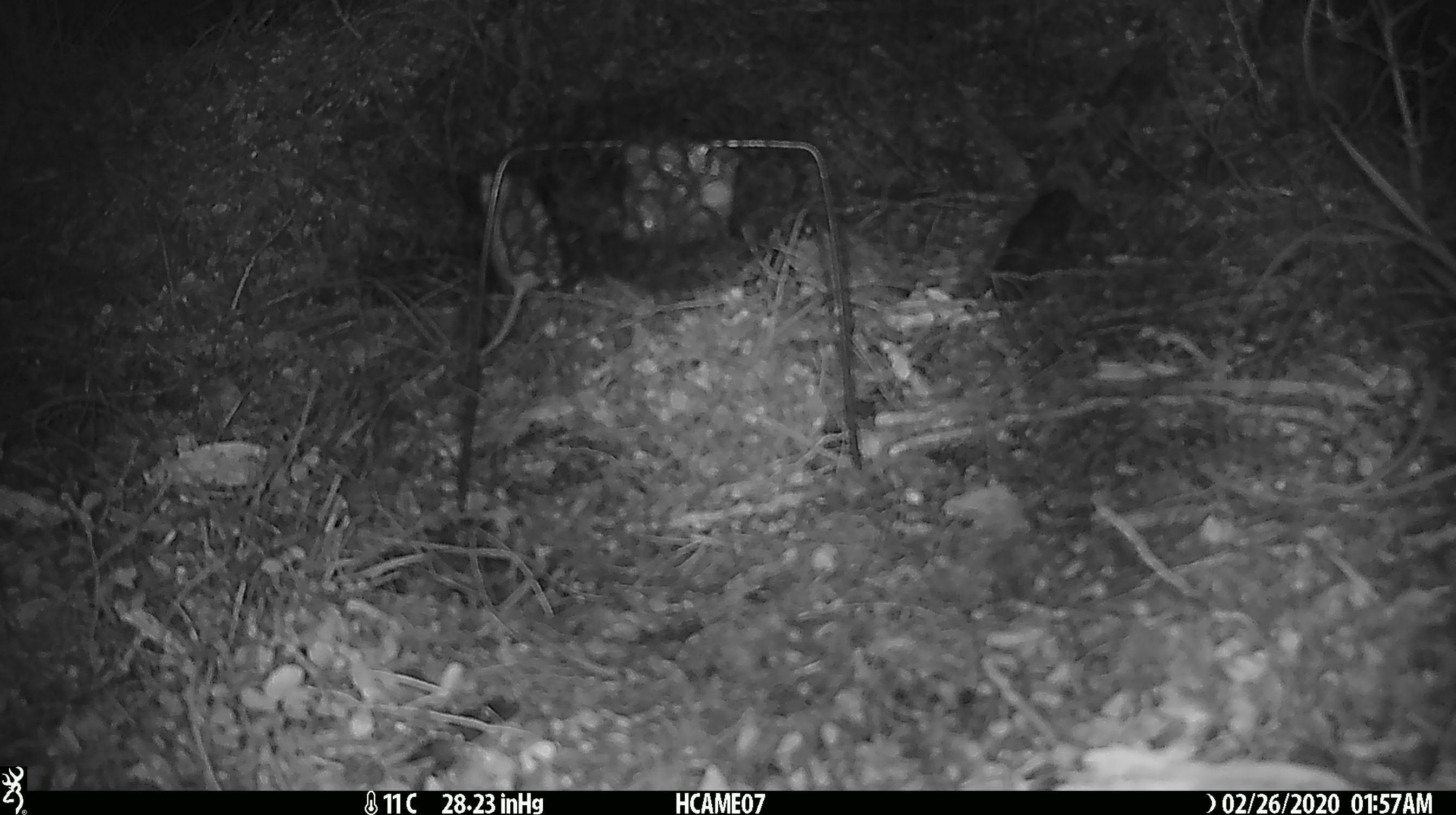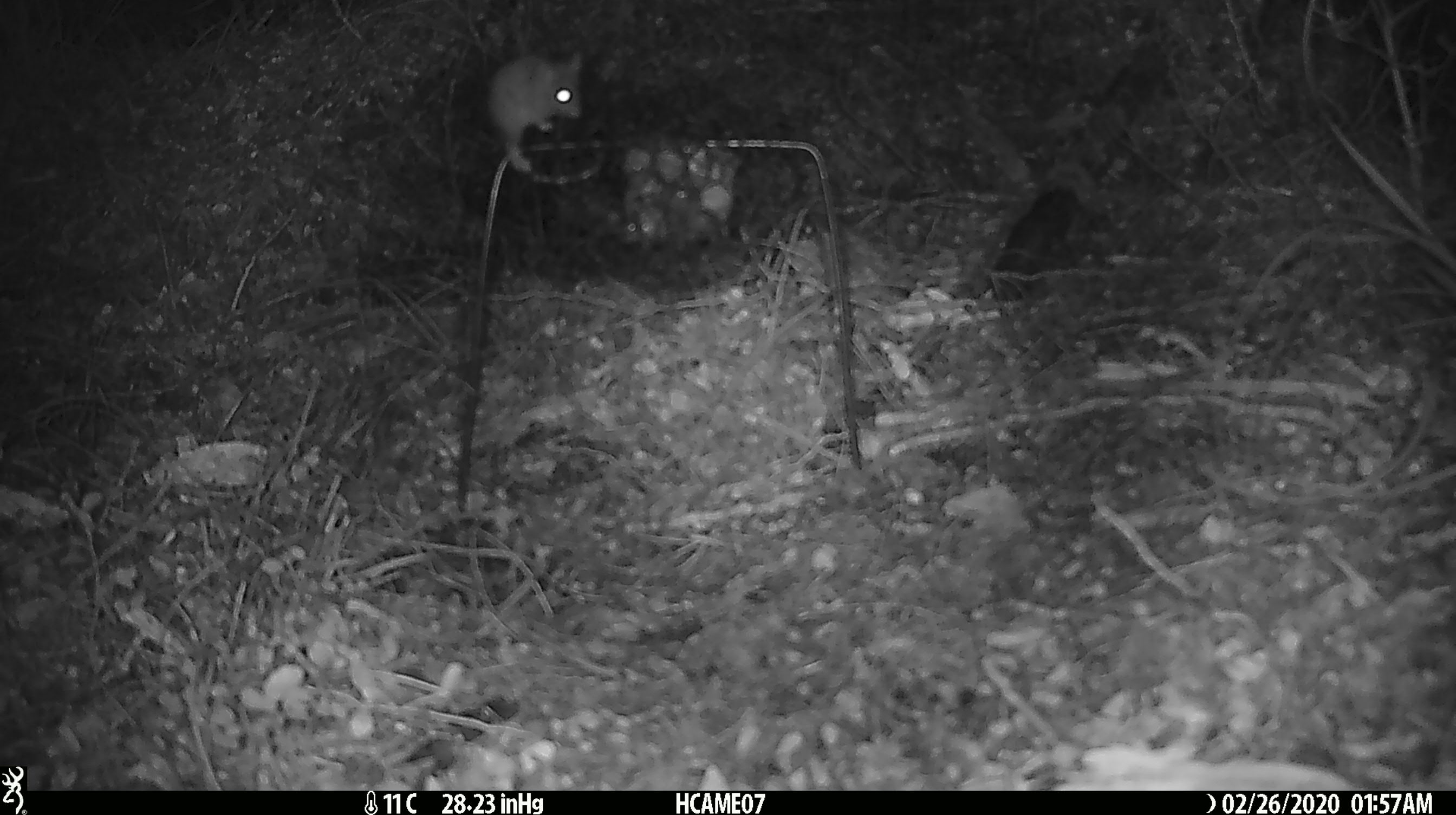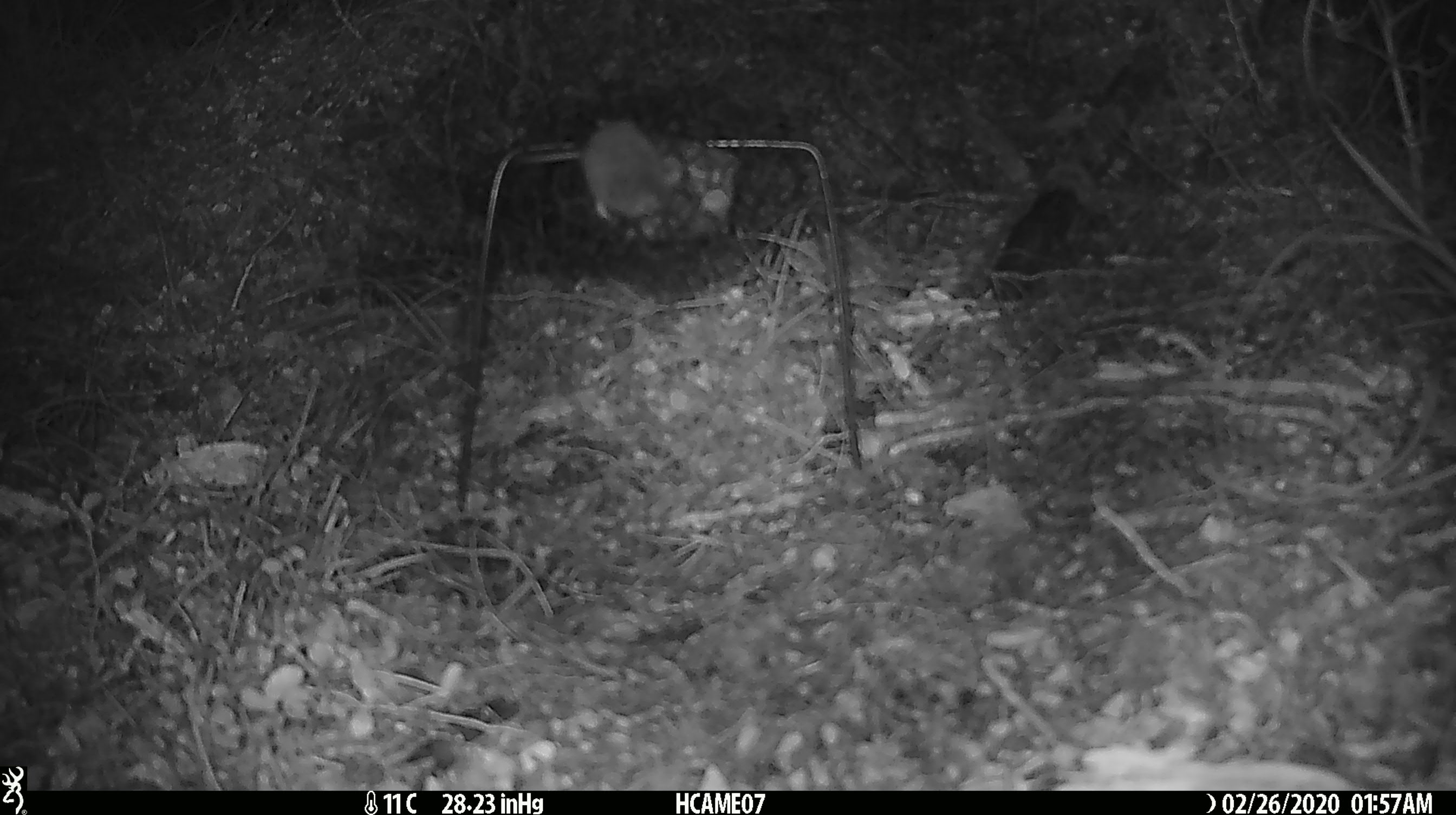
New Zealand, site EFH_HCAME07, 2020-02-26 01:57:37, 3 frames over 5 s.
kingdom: Animalia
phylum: Chordata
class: Mammalia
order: Rodentia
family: Muridae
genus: Mus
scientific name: Mus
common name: mouse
Mouse (Mus).